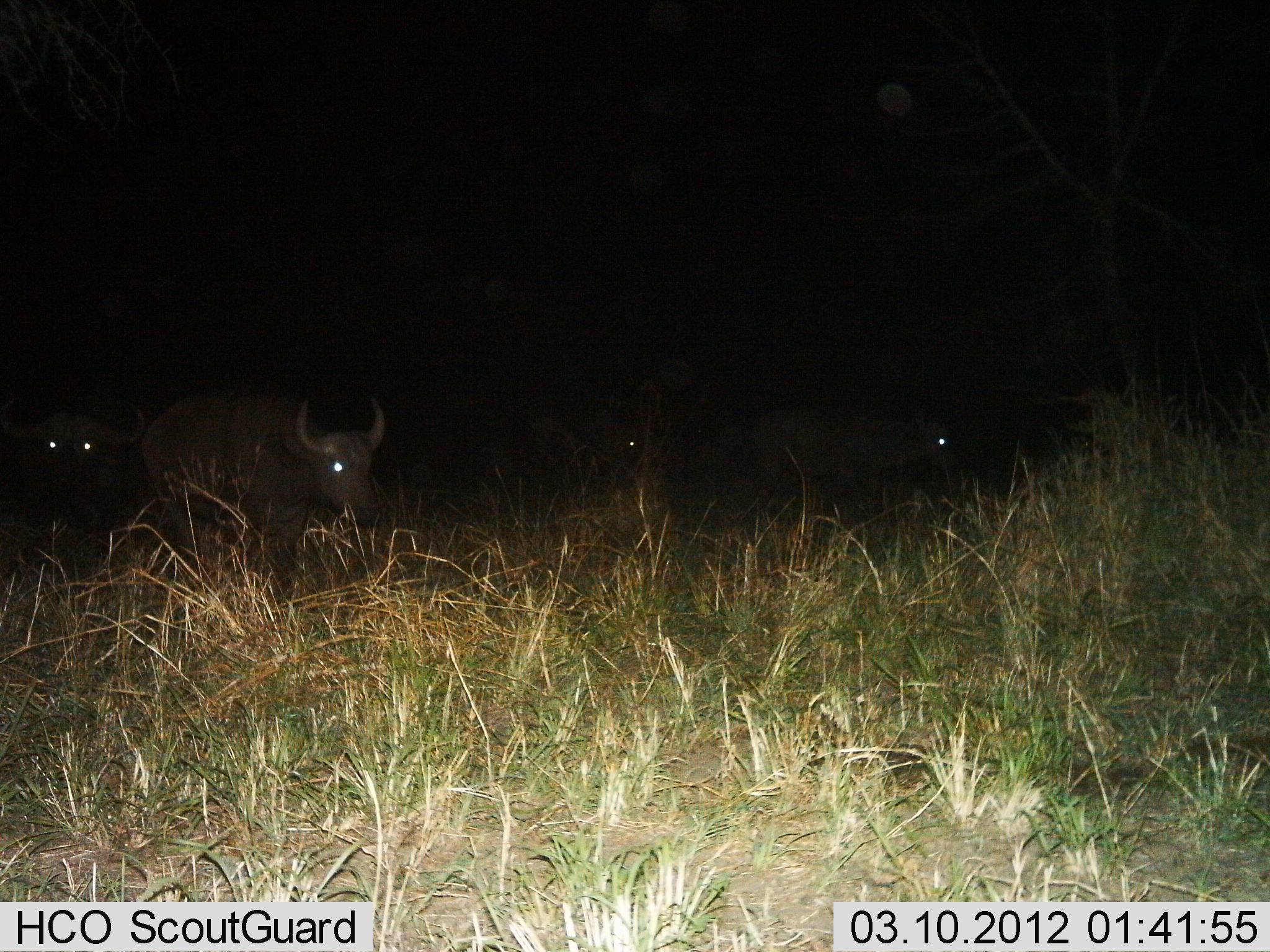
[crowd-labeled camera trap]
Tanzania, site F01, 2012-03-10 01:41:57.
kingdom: Animalia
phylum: Chordata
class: Mammalia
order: Artiodactyla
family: Bovidae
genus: Syncerus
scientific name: Syncerus caffer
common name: cape buffalo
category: buffalo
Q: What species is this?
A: Buffalo (cape buffalo) (Syncerus caffer).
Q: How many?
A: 4.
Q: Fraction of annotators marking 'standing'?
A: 67%.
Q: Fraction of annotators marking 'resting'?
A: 0%.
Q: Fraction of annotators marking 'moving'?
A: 40%.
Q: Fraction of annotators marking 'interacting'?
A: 0%.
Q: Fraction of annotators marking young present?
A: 0%.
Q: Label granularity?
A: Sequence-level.